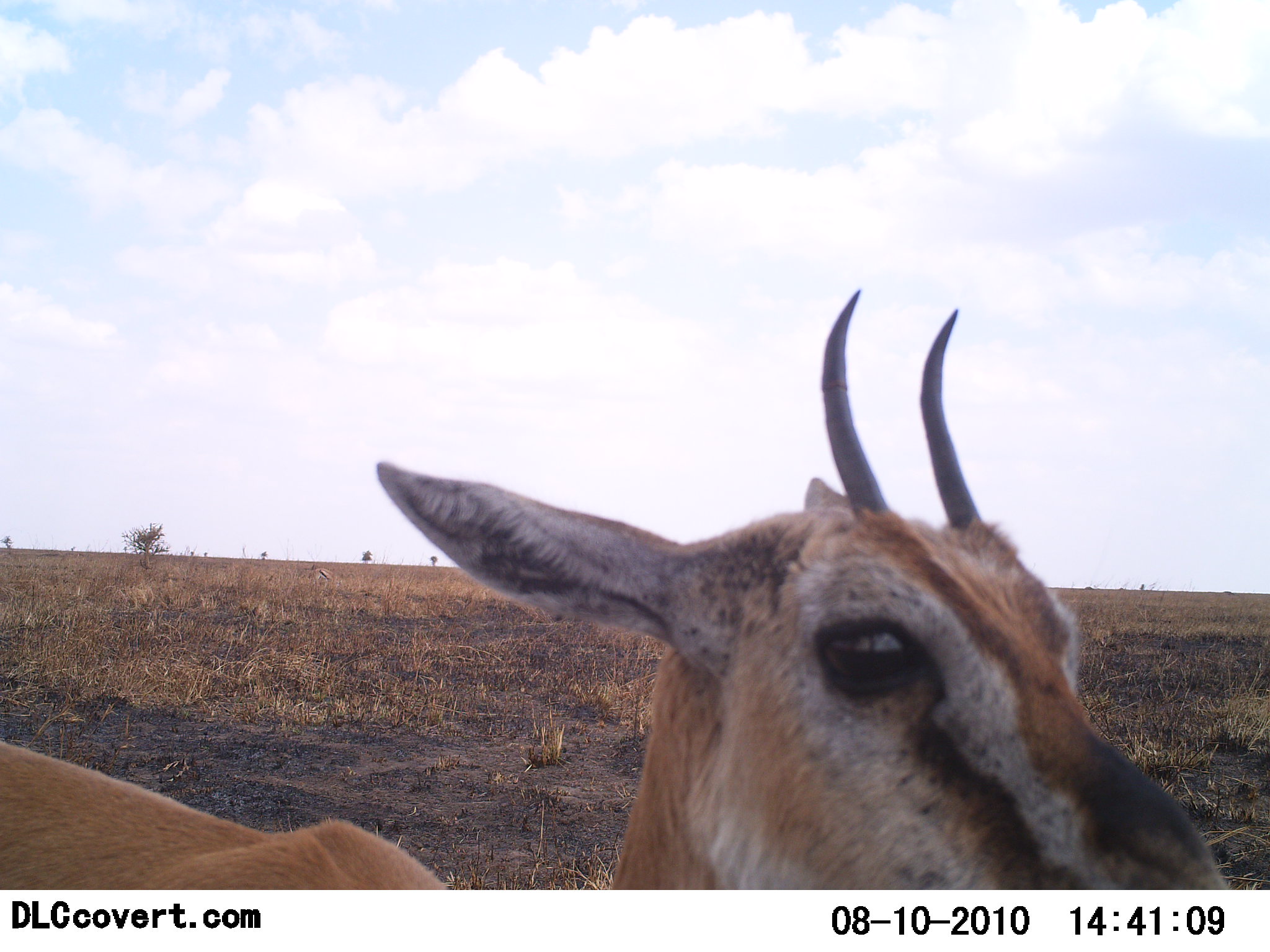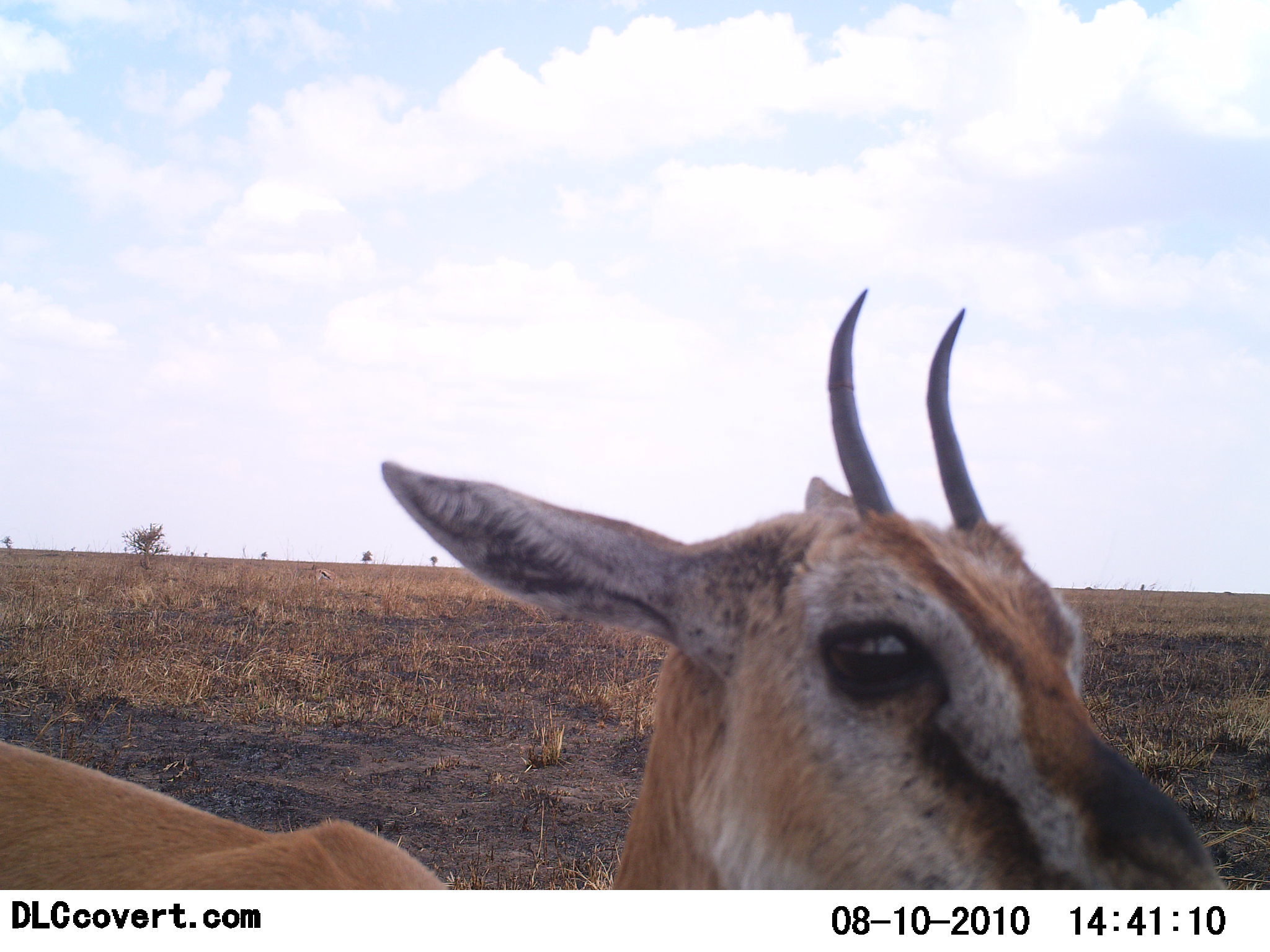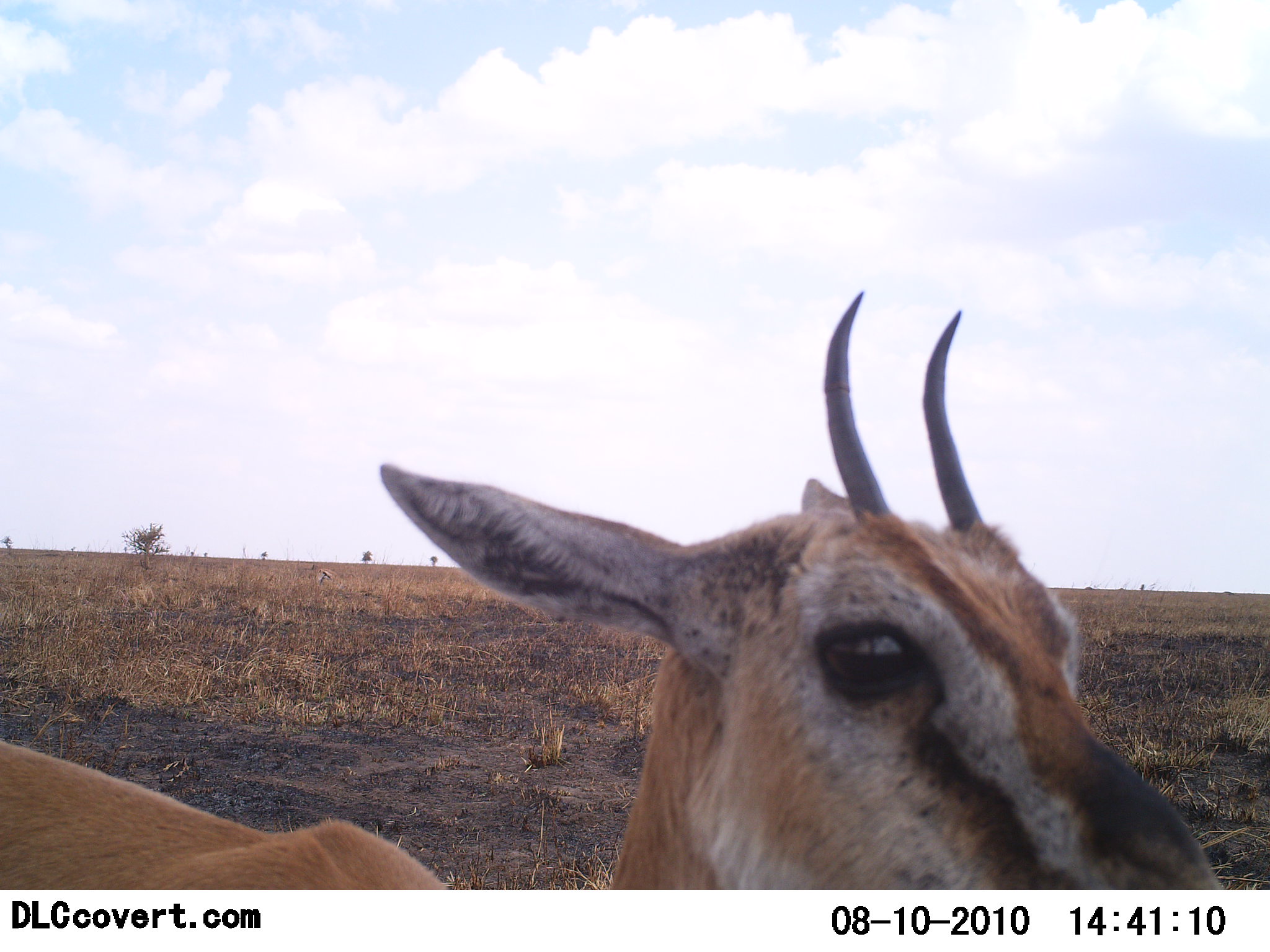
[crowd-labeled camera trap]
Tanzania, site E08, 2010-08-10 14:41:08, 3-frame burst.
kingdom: Animalia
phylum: Chordata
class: Mammalia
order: Artiodactyla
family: Bovidae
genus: Eudorcas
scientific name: Eudorcas thomsonii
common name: thomson's gazelle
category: gazellethomsons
Gazellethomsons (thomson's gazelle) (Eudorcas thomsonii), count 1. Behavior (volunteer vote fractions): standing 94%, resting 0%, moving 6%, interacting 0%. Young present (vote fraction): 6%. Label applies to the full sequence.